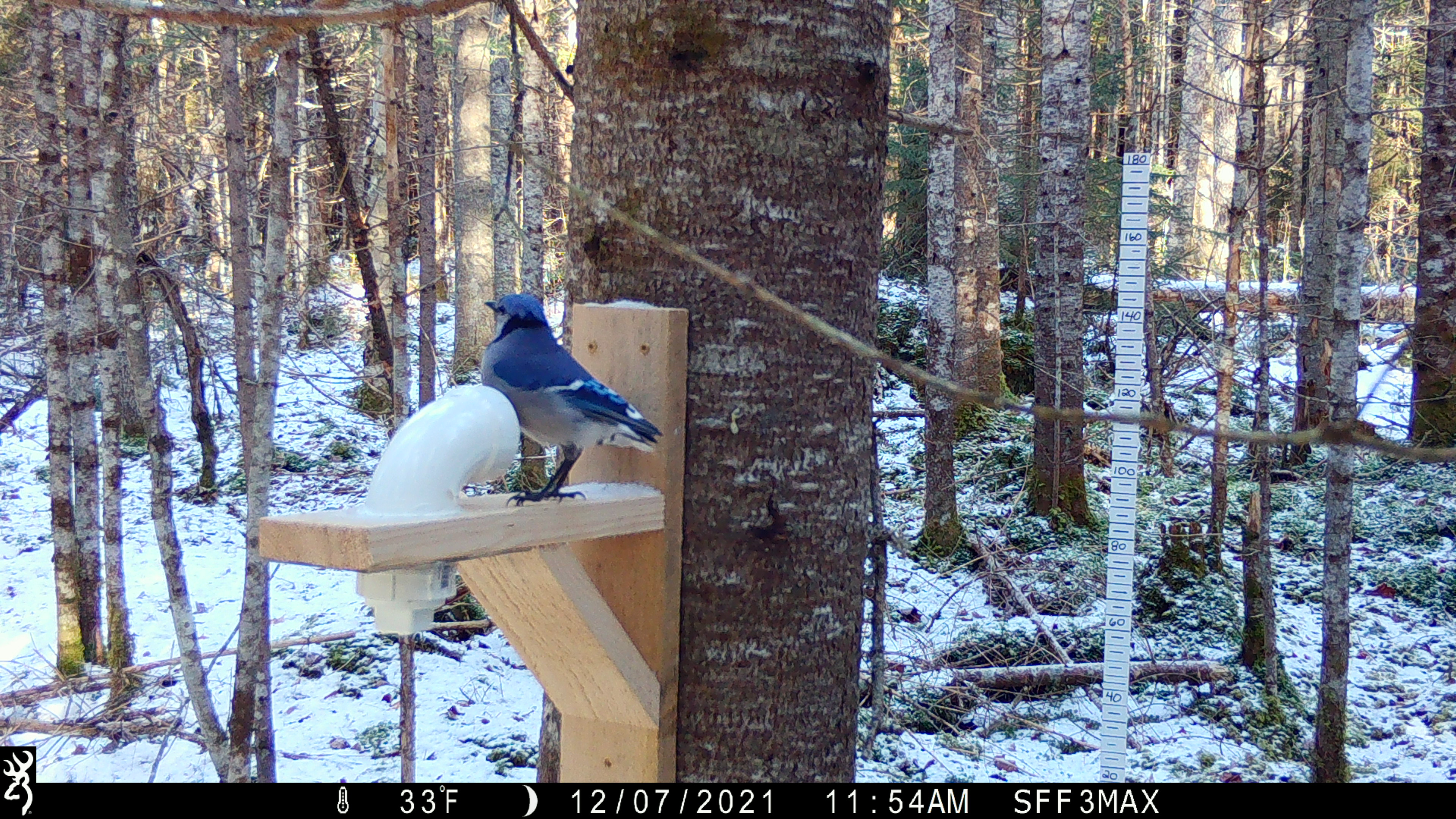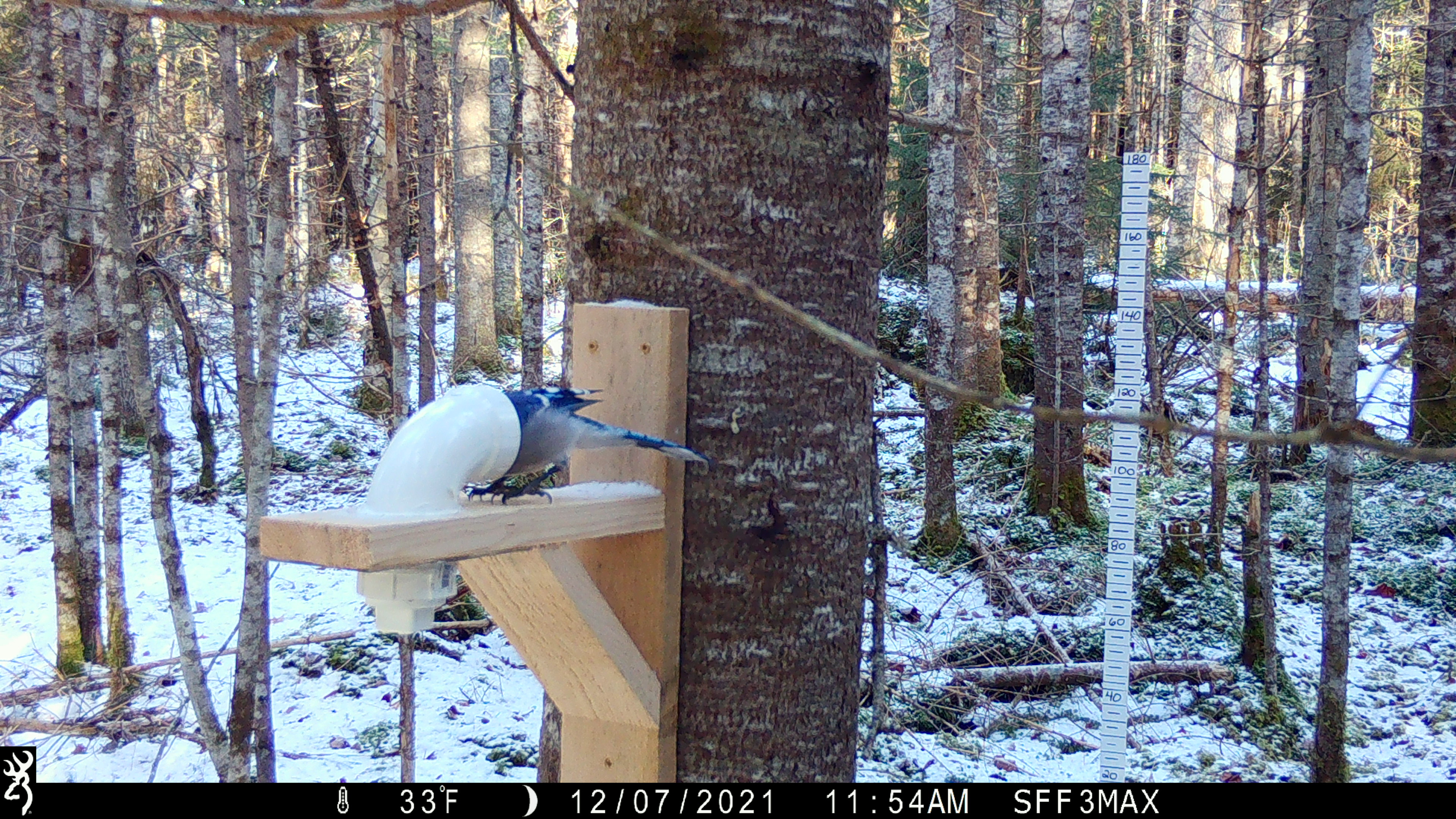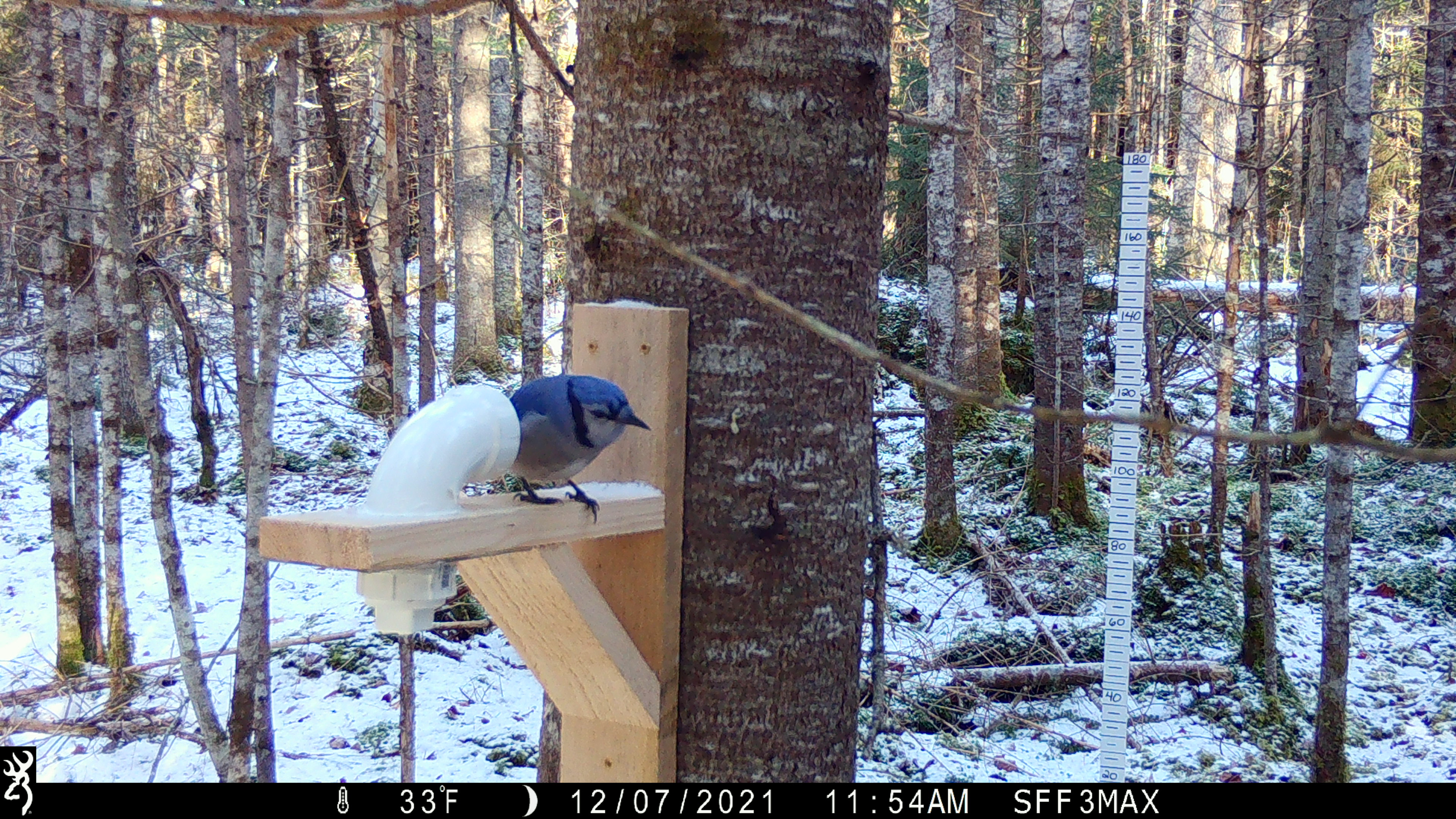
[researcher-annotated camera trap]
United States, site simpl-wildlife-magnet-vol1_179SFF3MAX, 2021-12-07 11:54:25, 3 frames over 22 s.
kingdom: Animalia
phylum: Chordata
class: Aves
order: Passeriformes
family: Corvidae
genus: Cyanocitta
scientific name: Cyanocitta cristata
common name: blue jay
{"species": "blue jay (Cyanocitta cristata)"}